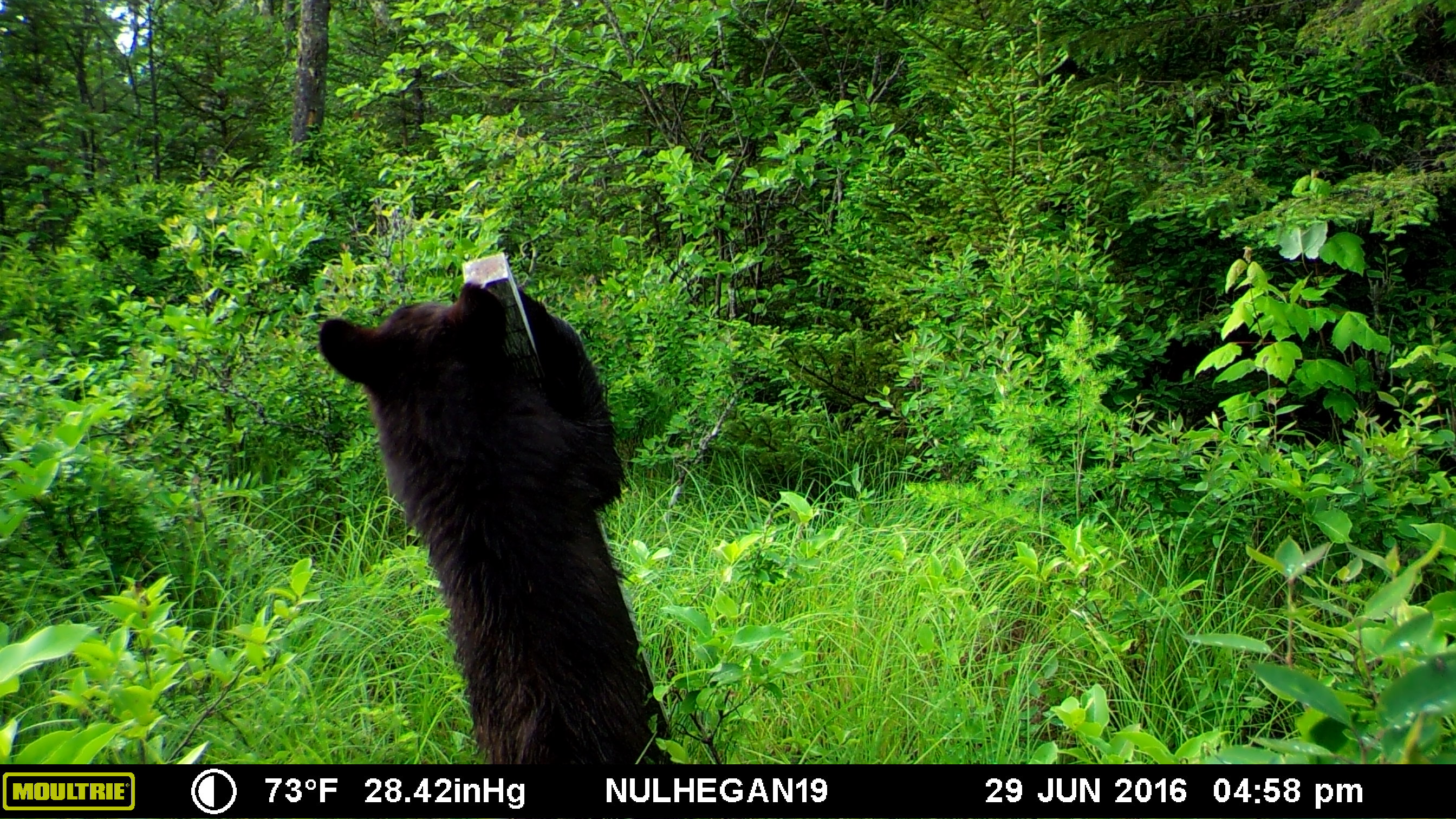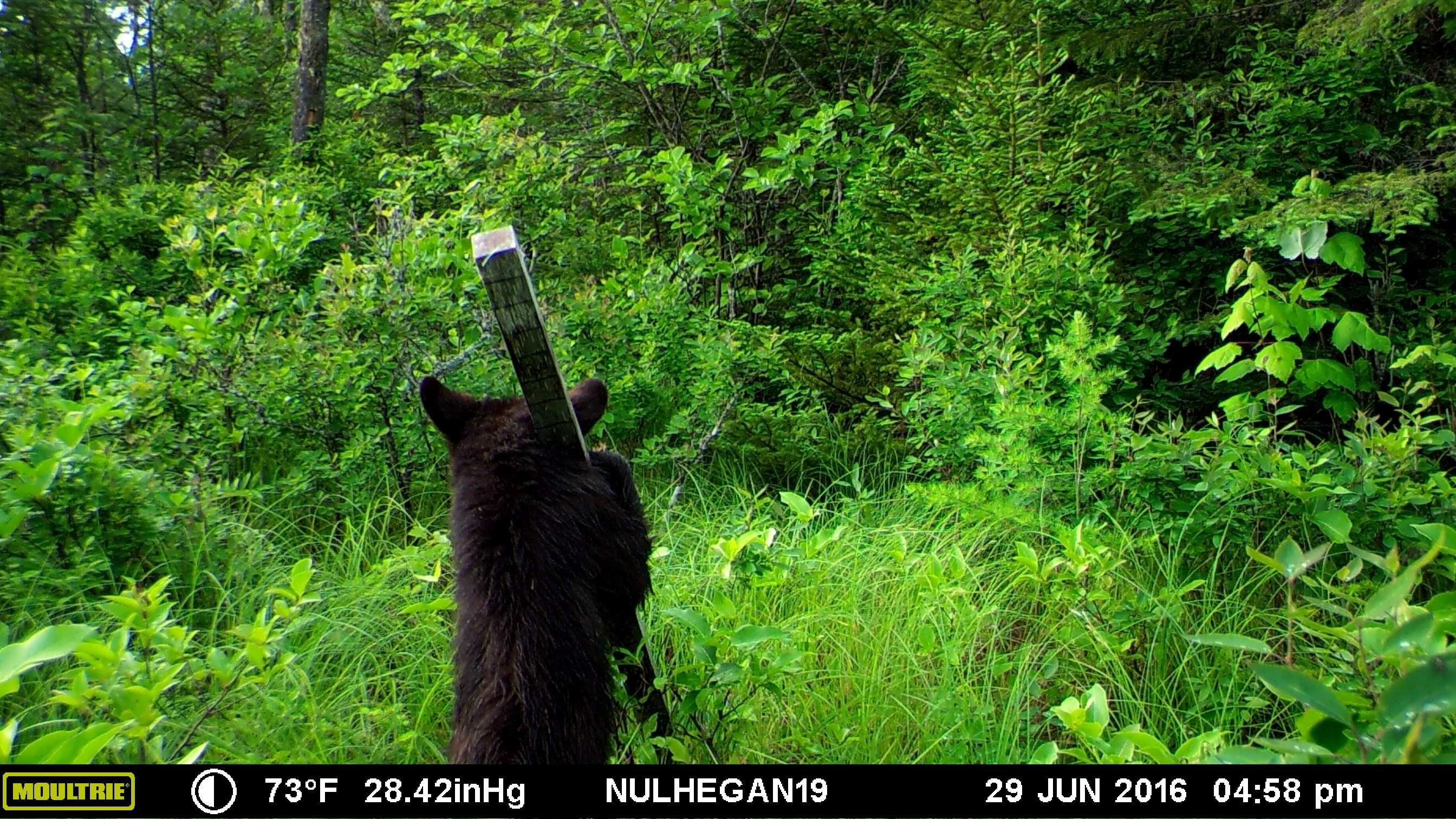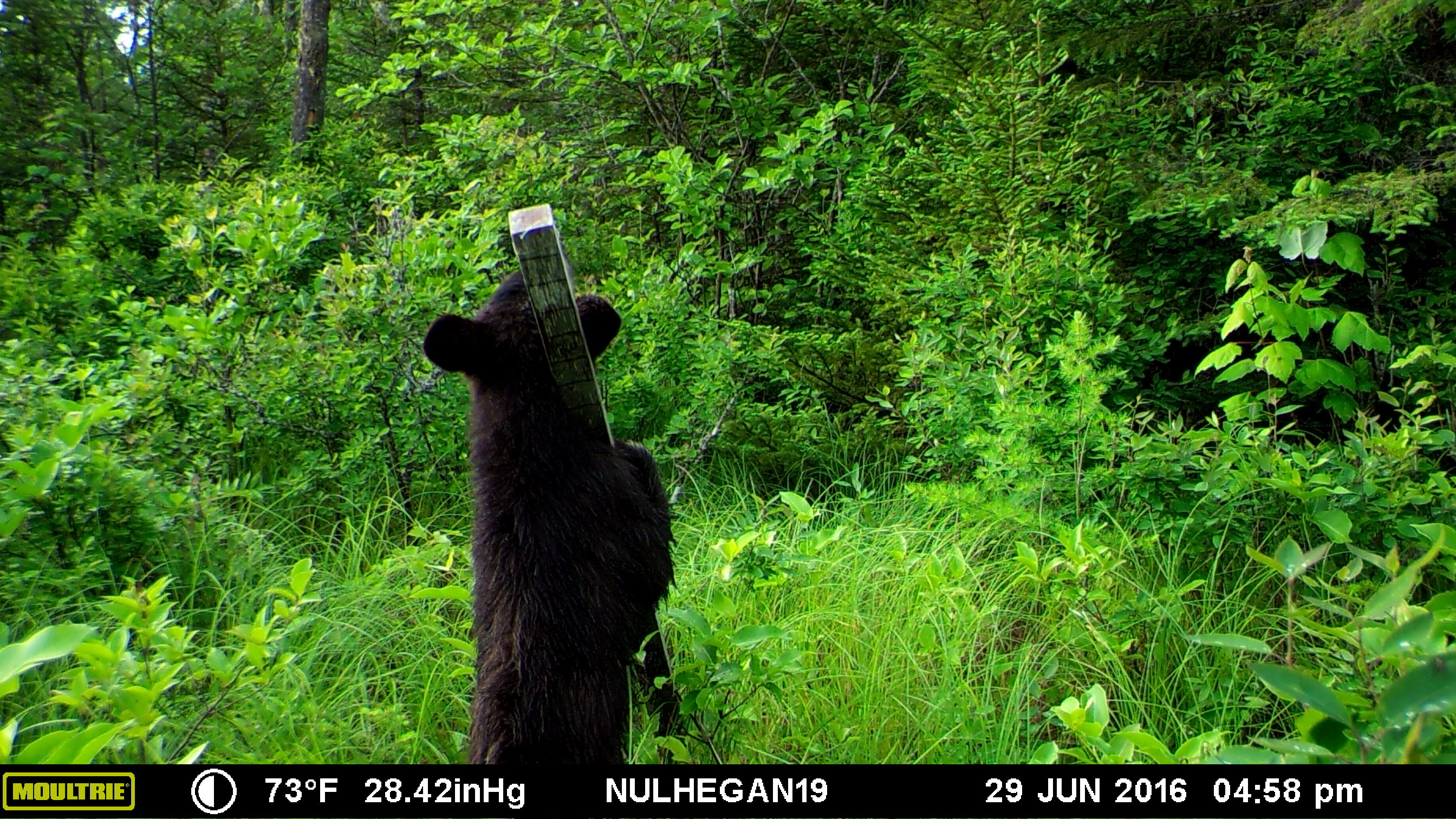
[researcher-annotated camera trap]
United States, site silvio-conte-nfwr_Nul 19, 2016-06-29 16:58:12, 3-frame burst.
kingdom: Animalia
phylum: Chordata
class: Mammalia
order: Carnivora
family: Ursidae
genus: Ursus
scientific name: Ursus americanus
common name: black bear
Black bear (Ursus americanus).